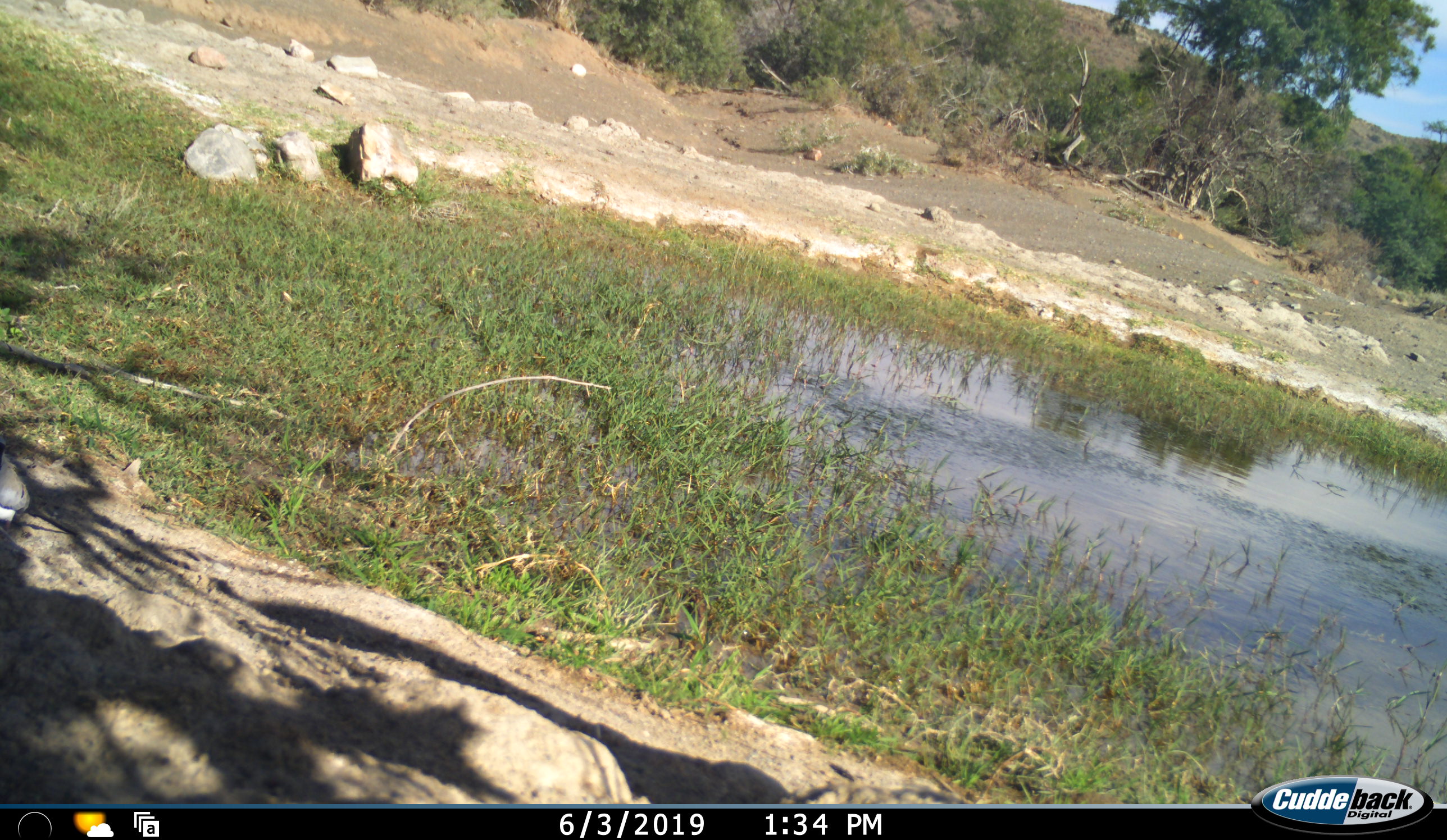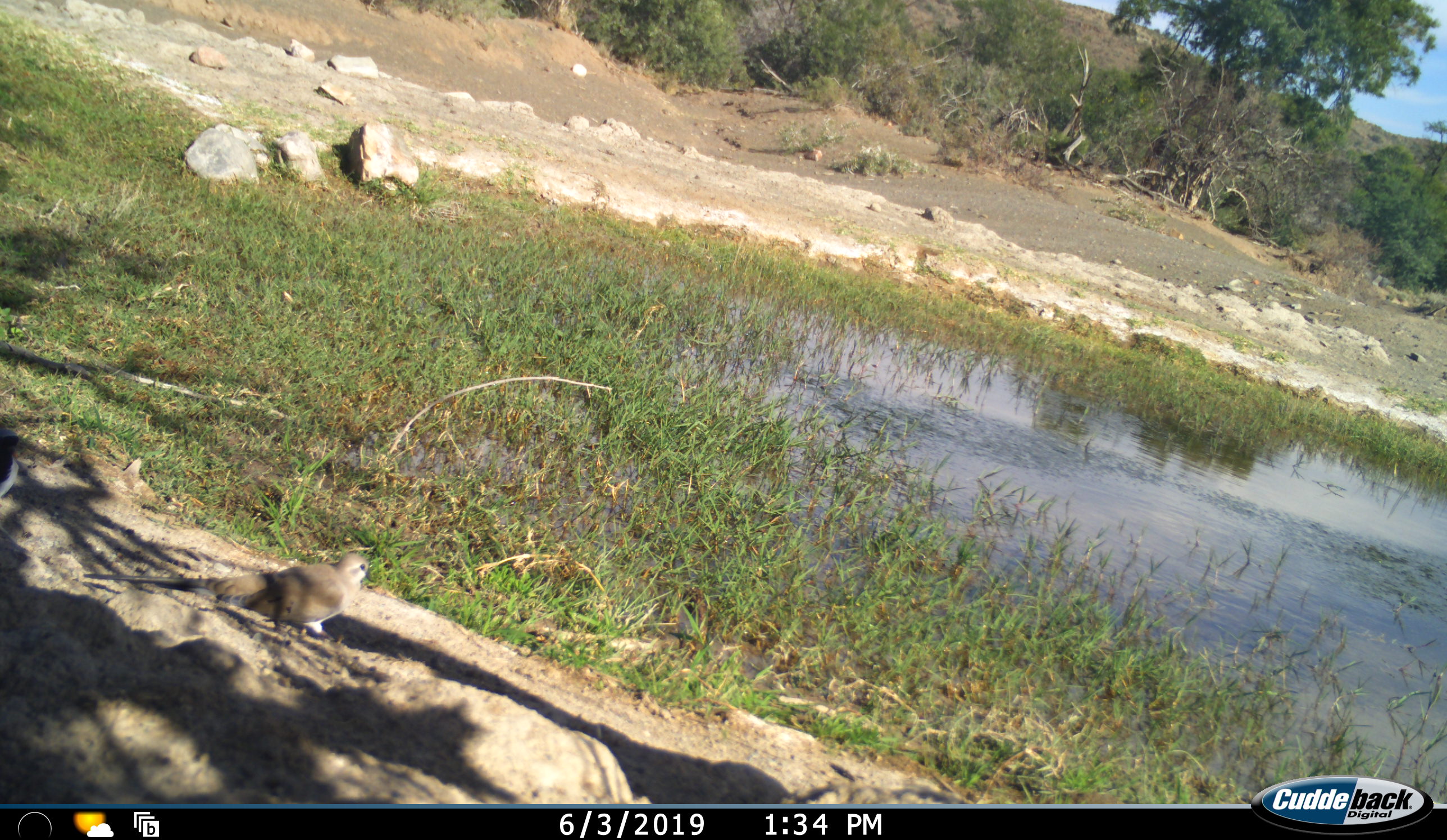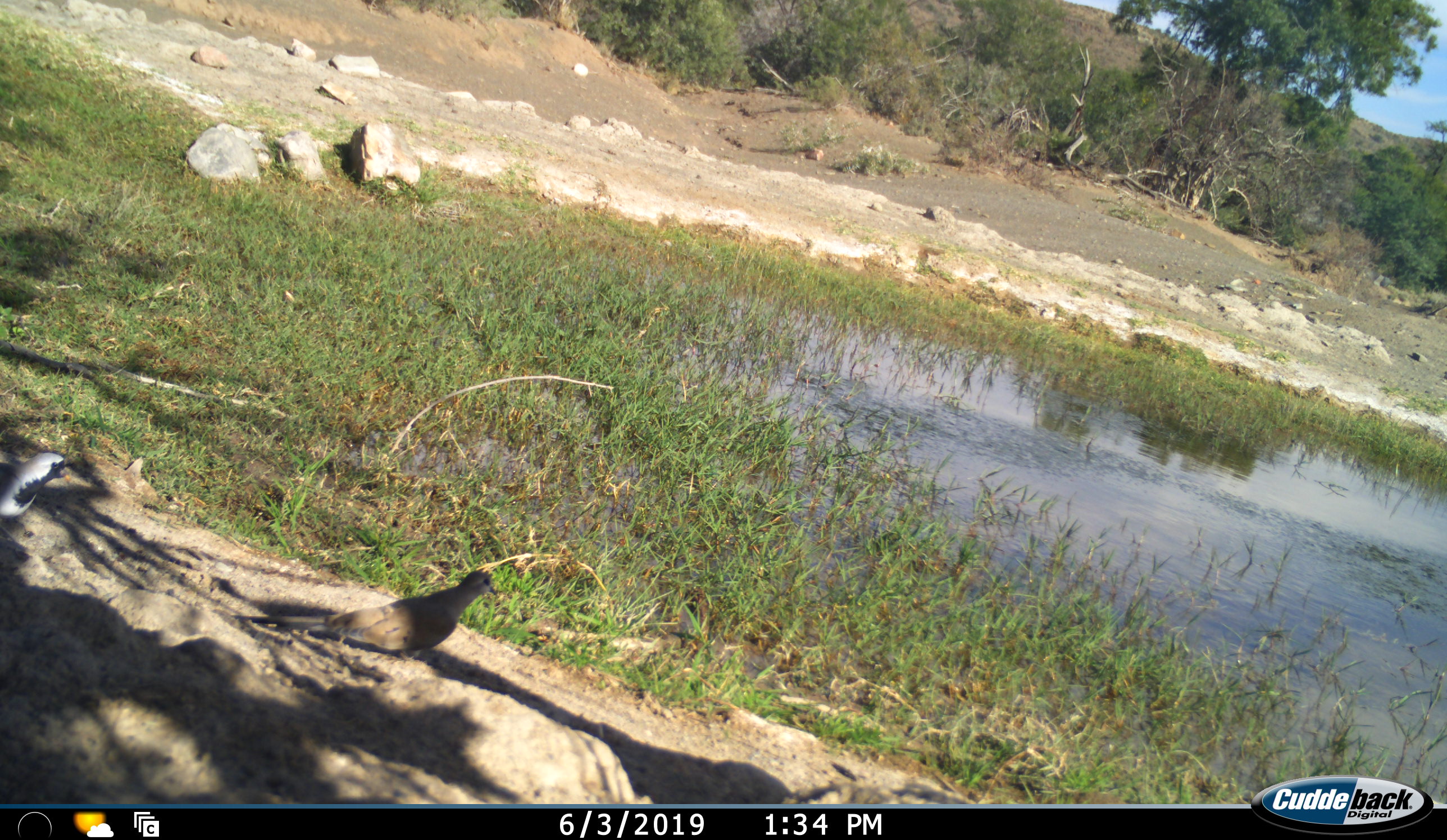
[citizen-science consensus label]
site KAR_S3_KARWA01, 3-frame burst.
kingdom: Animalia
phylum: Chordata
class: Aves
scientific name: Aves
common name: bird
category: birdother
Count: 2.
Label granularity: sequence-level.